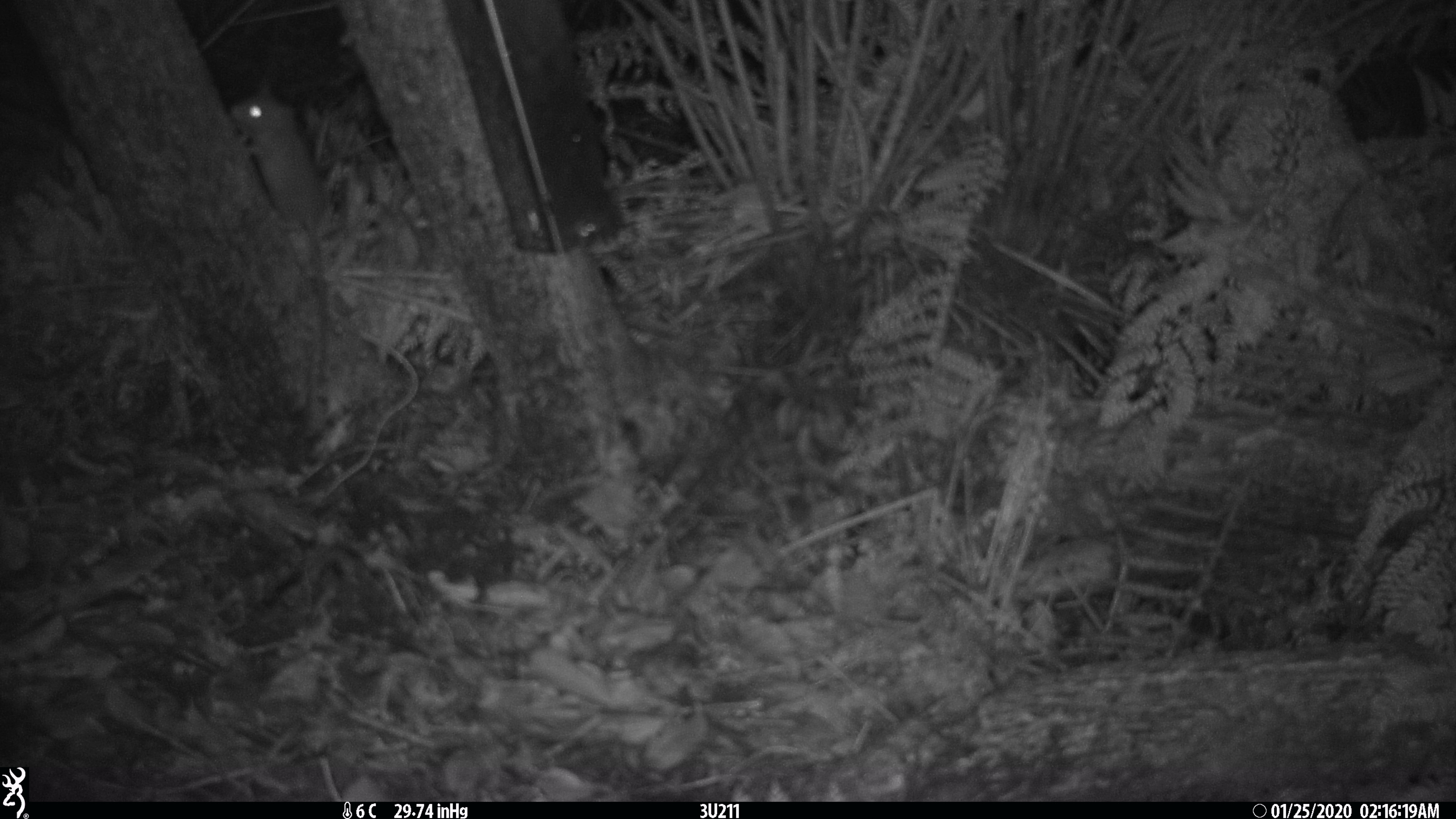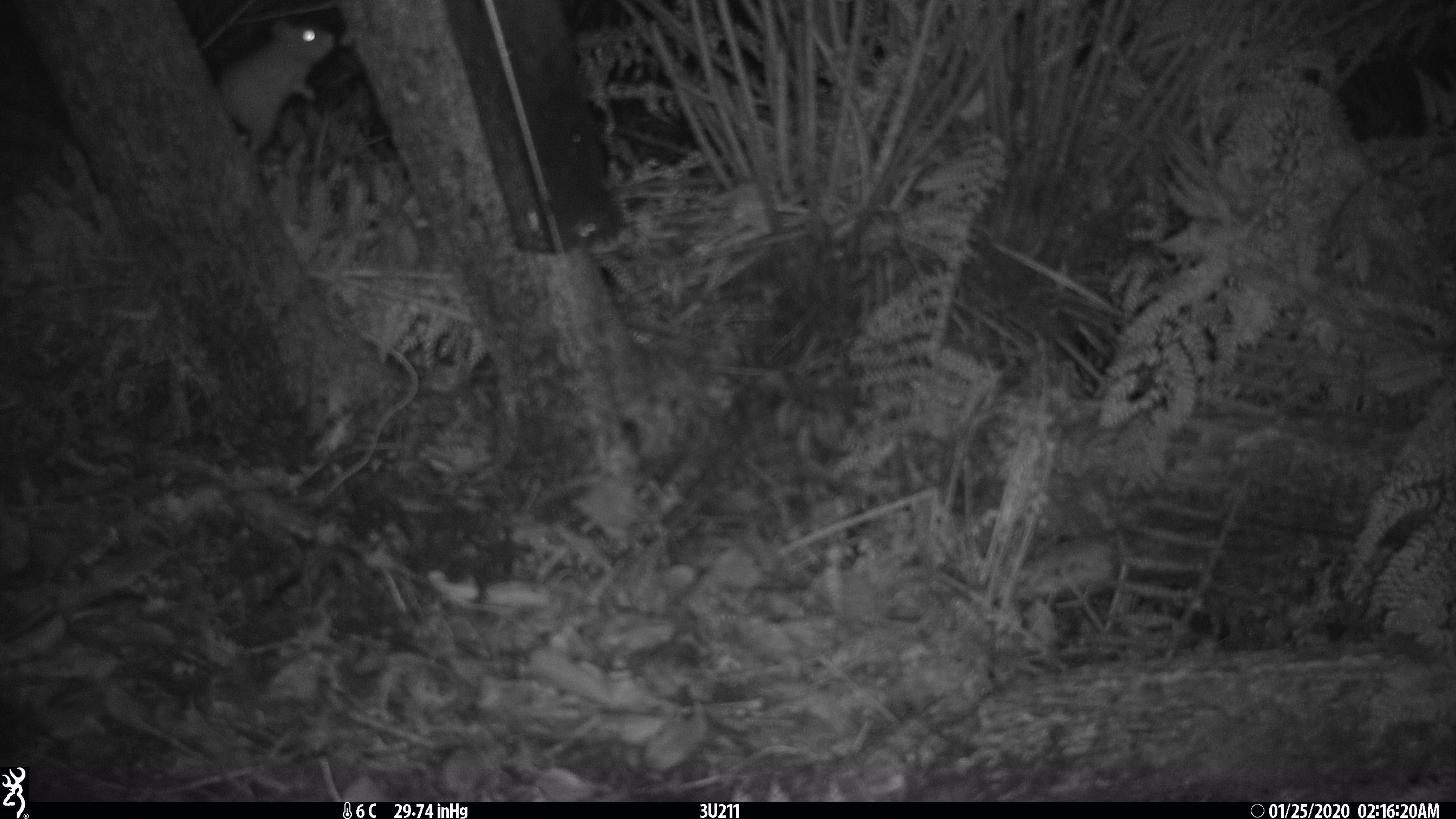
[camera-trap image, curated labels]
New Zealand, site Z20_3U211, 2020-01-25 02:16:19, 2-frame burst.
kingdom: Animalia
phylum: Chordata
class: Mammalia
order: Rodentia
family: Muridae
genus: Rattus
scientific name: Rattus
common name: rat